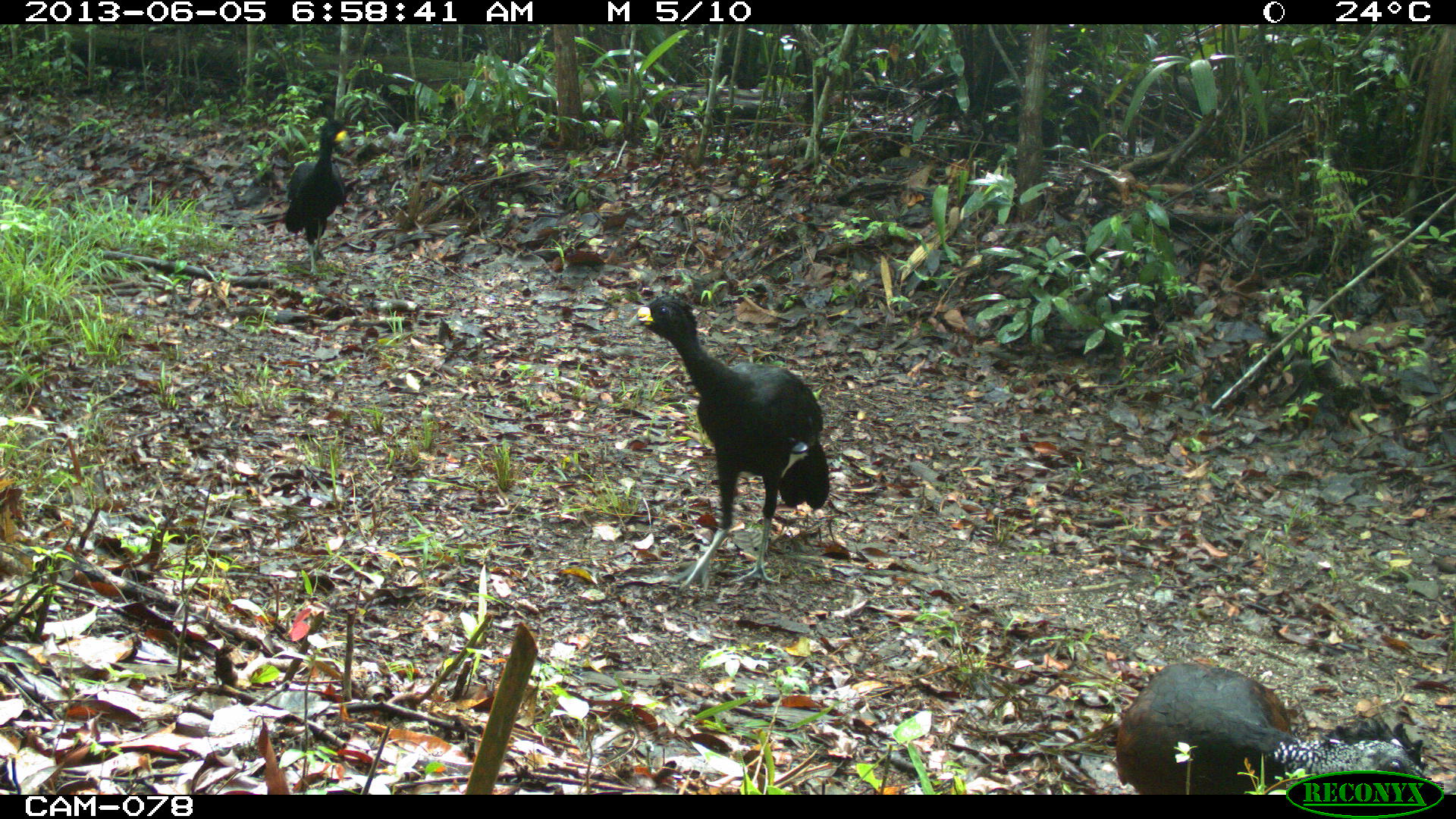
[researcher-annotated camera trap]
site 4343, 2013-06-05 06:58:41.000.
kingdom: Animalia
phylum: Chordata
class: Aves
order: Galliformes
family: Cracidae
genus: Crax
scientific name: Crax rubra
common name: great curassow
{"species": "Crax rubra (great curassow)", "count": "3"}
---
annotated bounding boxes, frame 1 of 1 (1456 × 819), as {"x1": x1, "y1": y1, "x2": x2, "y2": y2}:
crax rubra: {"x1": 623, "y1": 292, "x2": 830, "y2": 595}; {"x1": 1113, "y1": 661, "x2": 1426, "y2": 794}; {"x1": 281, "y1": 117, "x2": 354, "y2": 278}